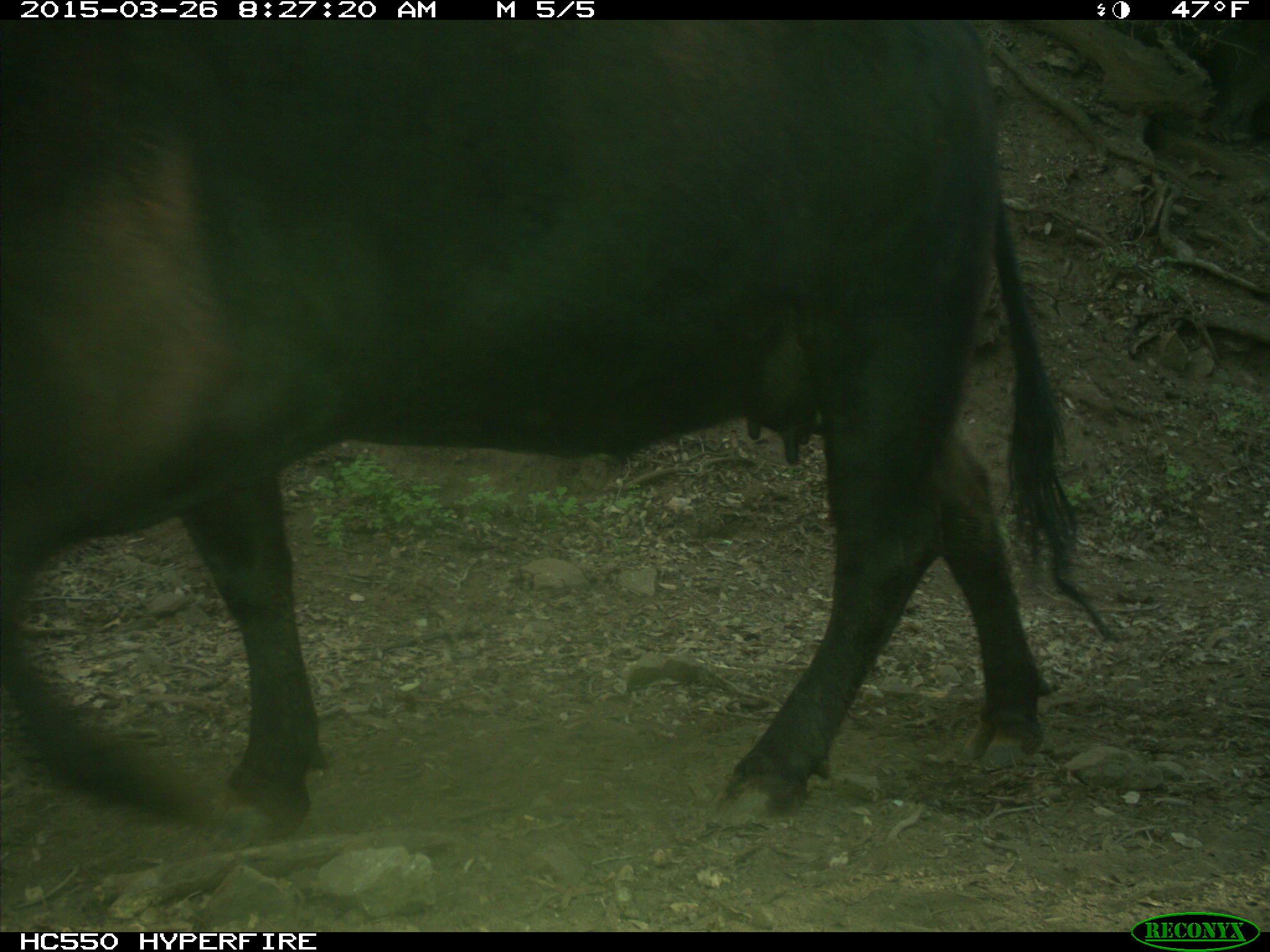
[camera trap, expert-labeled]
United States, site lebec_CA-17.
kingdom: Animalia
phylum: Chordata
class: Mammalia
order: Artiodactyla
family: Bovidae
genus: Bos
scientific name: Bos taurus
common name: domestic cow